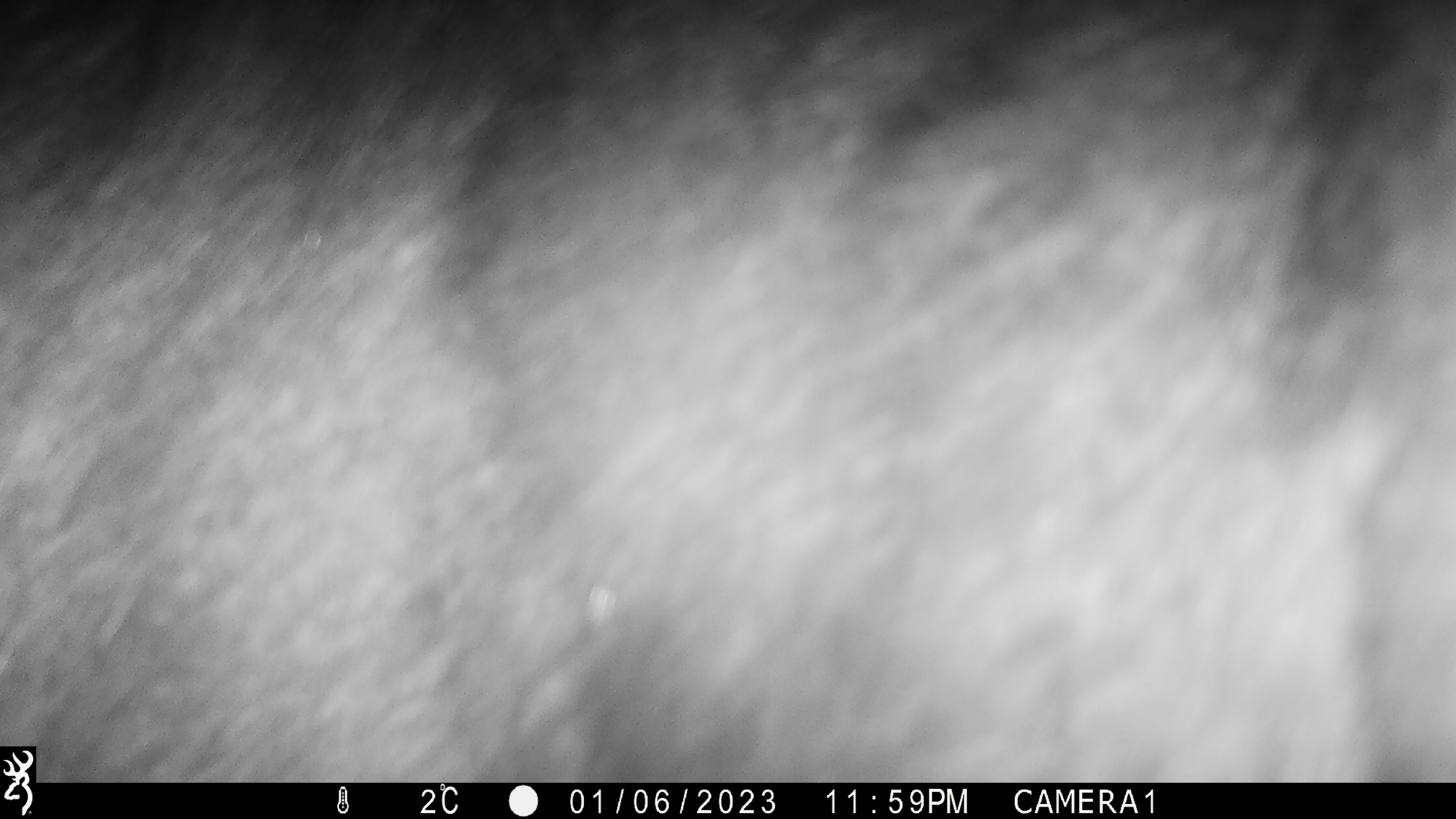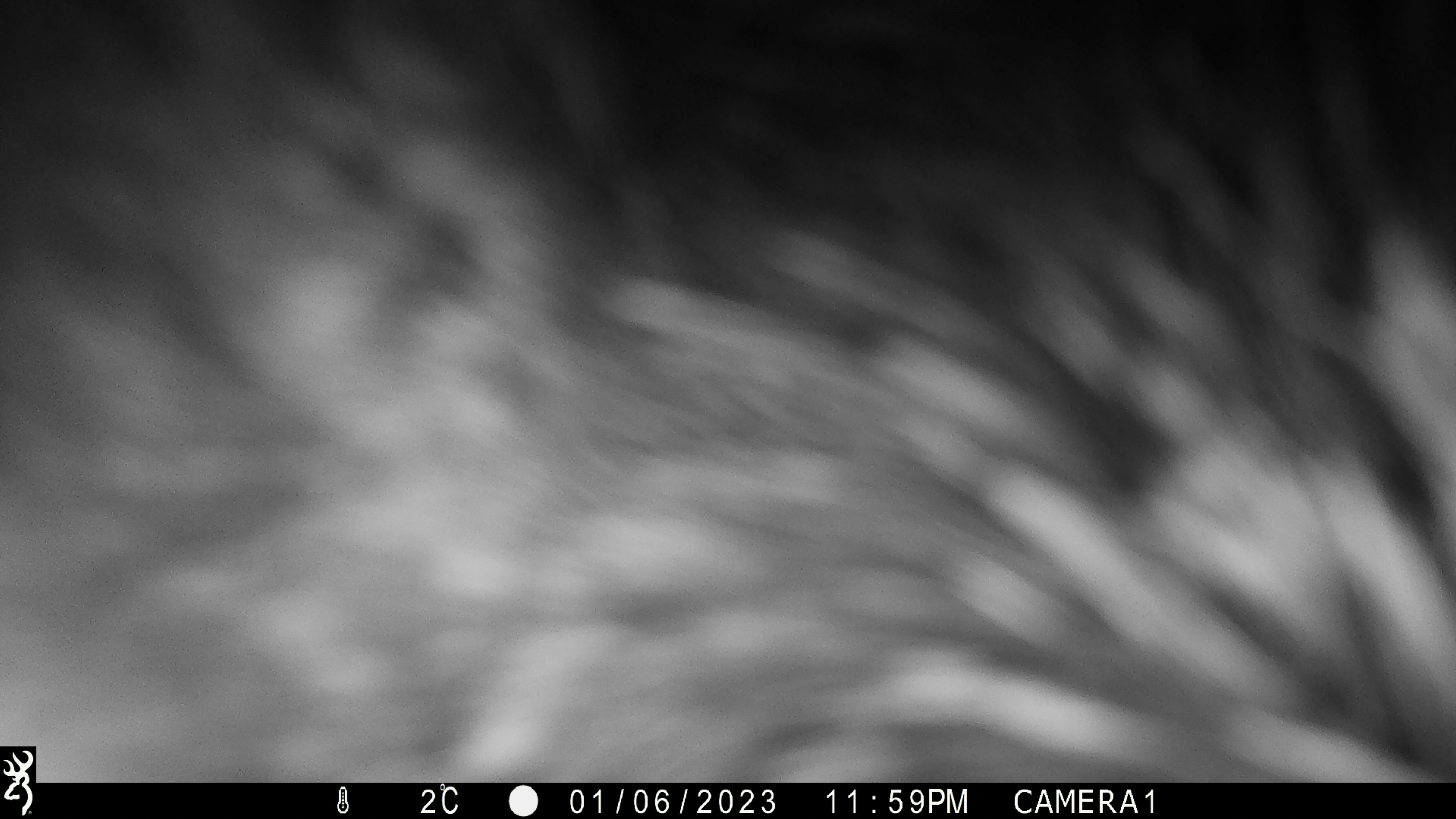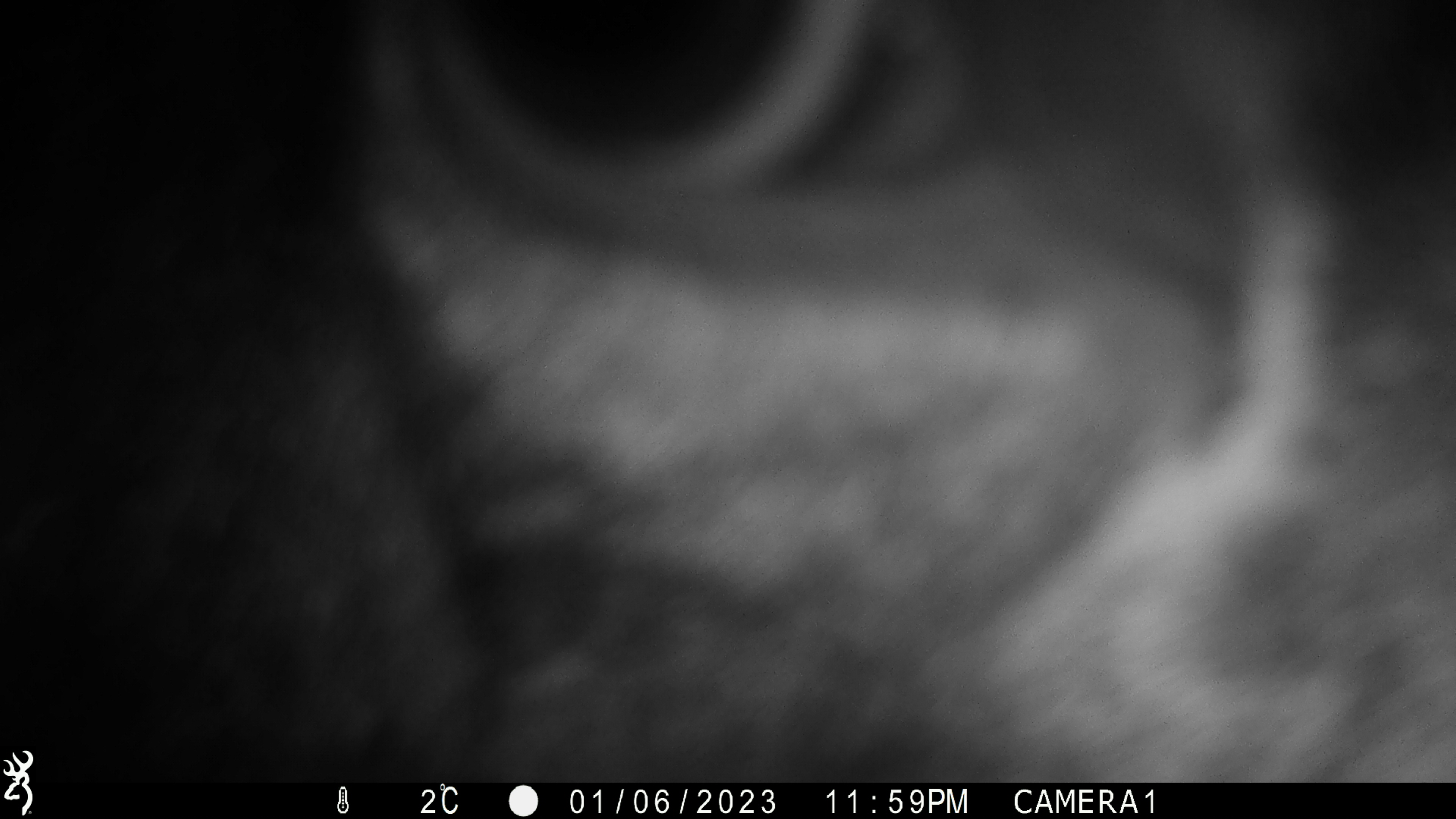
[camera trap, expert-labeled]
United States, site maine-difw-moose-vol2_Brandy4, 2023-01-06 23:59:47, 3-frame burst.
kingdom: Animalia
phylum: Chordata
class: Mammalia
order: Artiodactyla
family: Cervidae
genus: Alces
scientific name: Alces alces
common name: moose